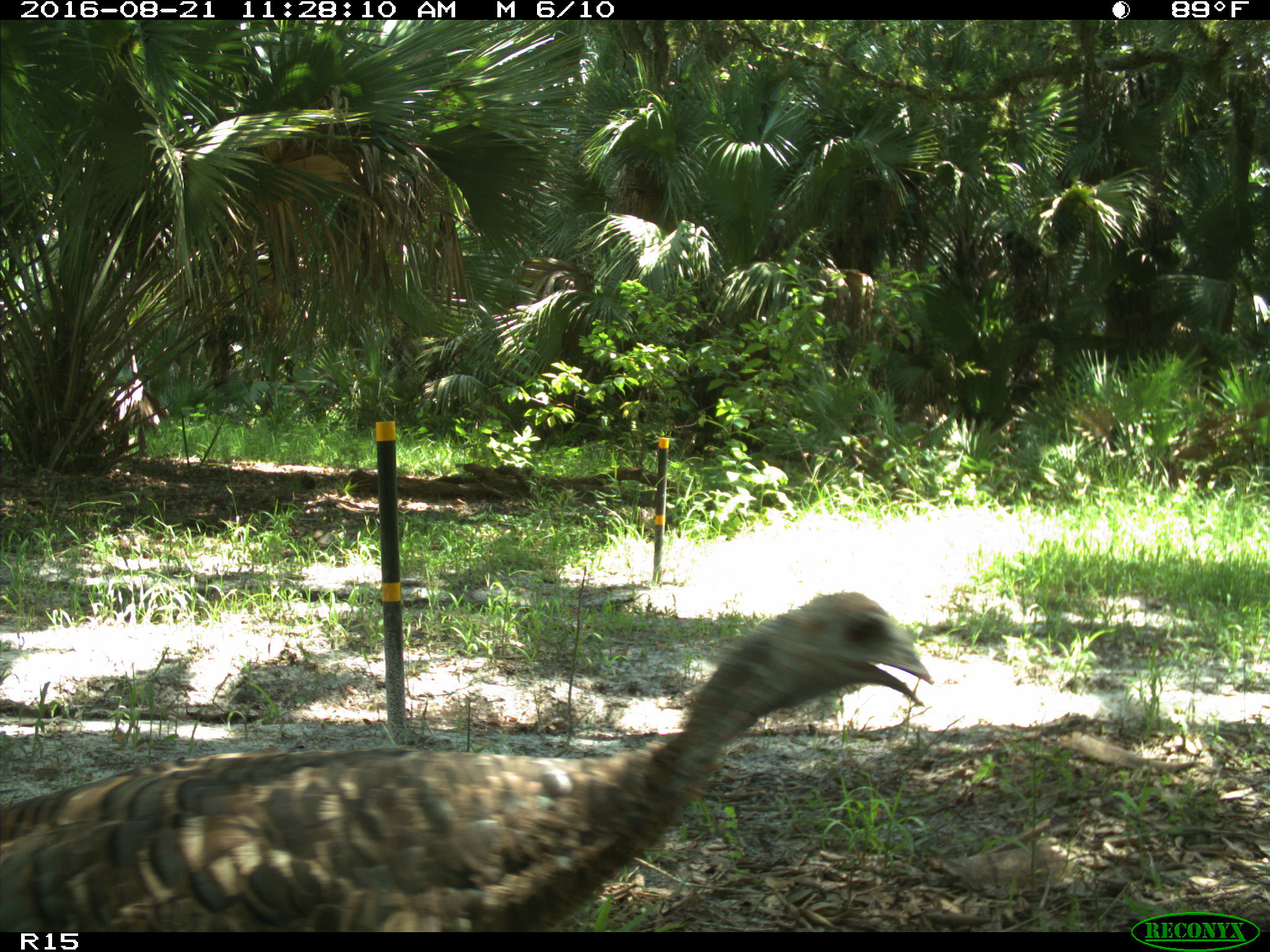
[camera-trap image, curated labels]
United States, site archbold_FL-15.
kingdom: Animalia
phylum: Chordata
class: Aves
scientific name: Aves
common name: birds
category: unidentified bird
Unidentified bird (birds) (Aves).